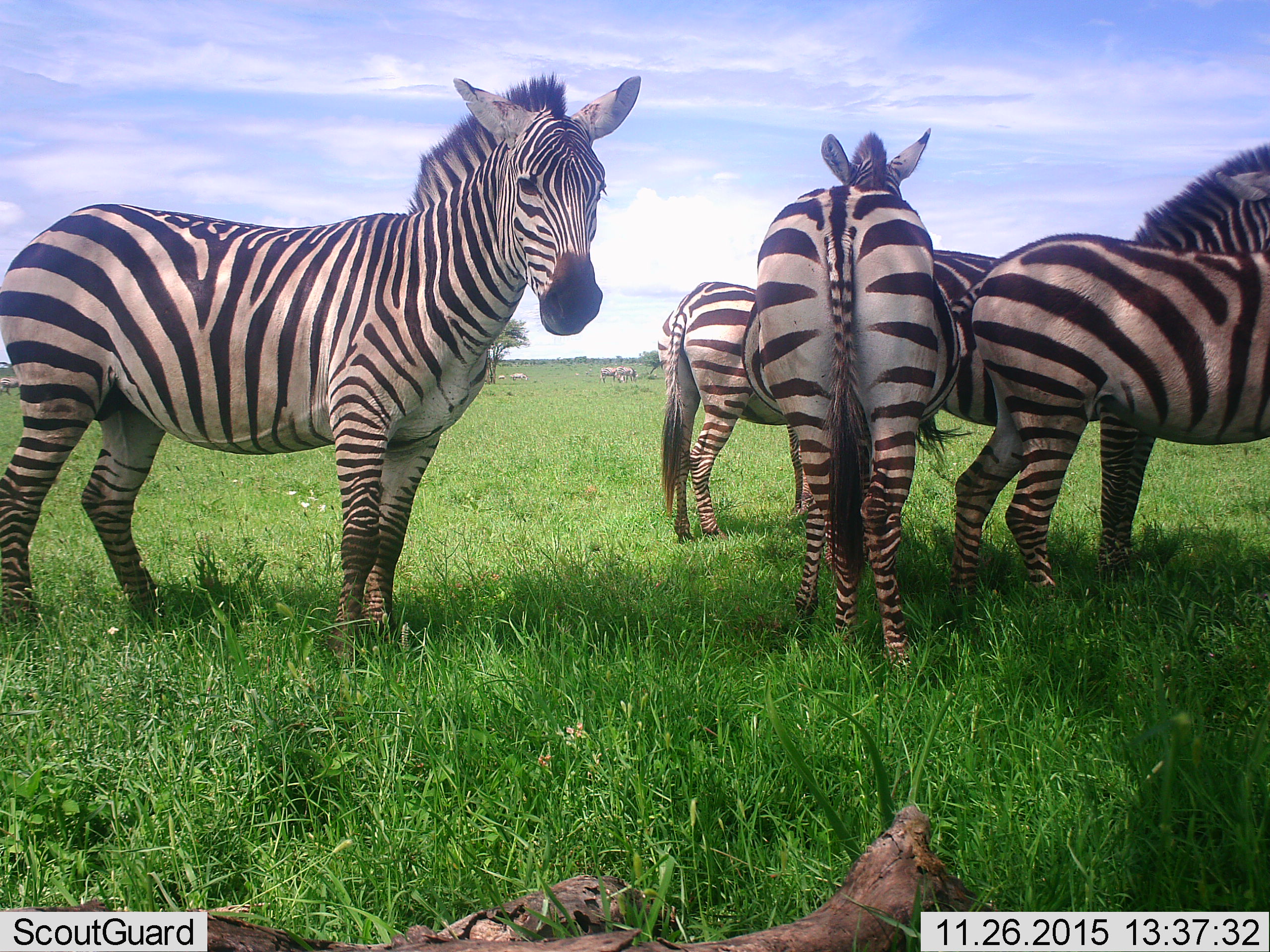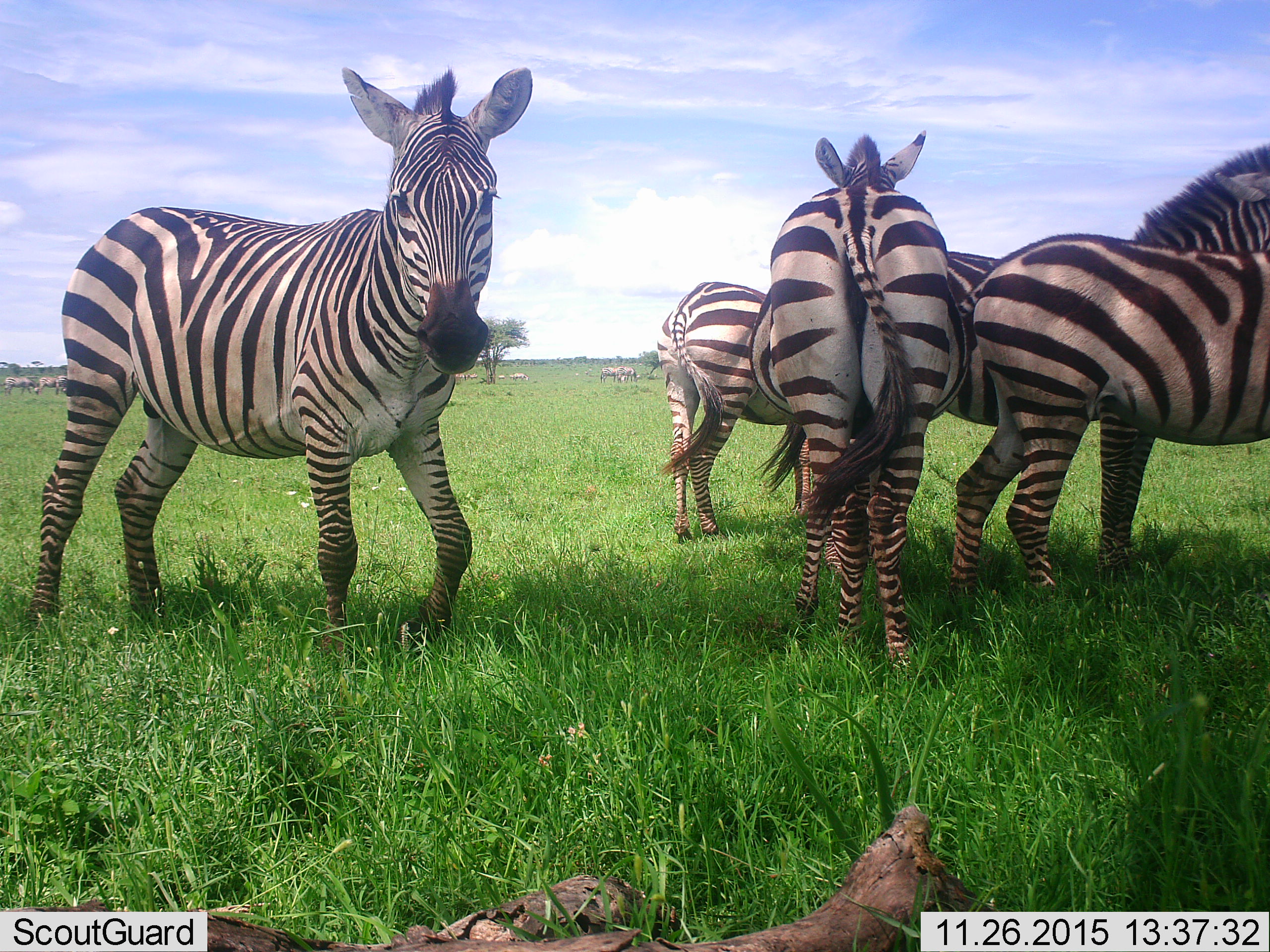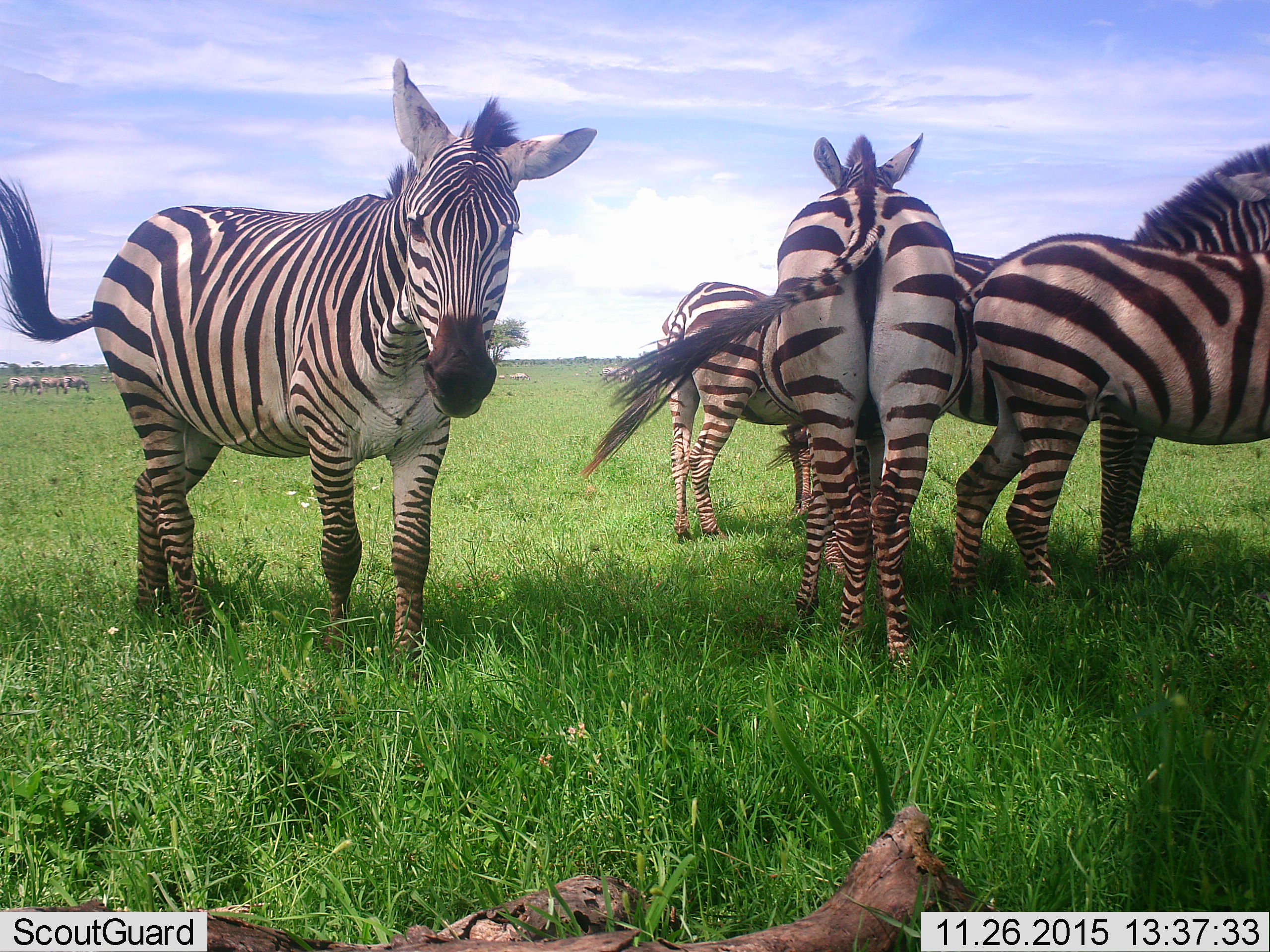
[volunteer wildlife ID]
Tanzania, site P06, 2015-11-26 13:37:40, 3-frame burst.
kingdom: Animalia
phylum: Chordata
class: Mammalia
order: Perissodactyla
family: Equidae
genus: Equus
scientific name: Equus quagga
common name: plains zebra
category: zebra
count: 11-50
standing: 100%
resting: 0%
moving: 10%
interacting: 0%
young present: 10%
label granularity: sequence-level